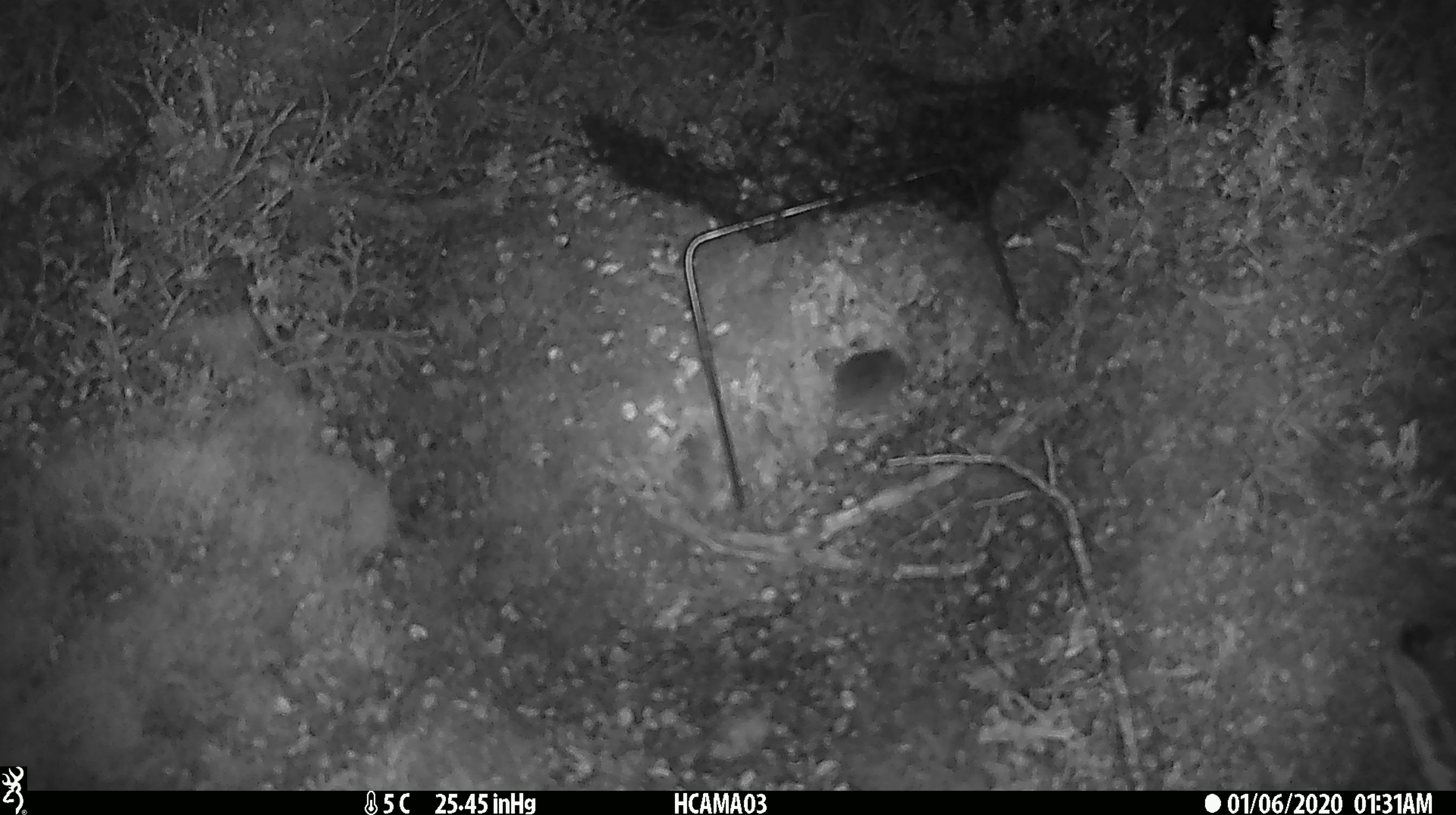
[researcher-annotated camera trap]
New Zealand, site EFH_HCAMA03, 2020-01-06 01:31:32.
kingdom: Animalia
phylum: Chordata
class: Mammalia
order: Rodentia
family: Muridae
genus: Mus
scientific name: Mus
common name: mouse